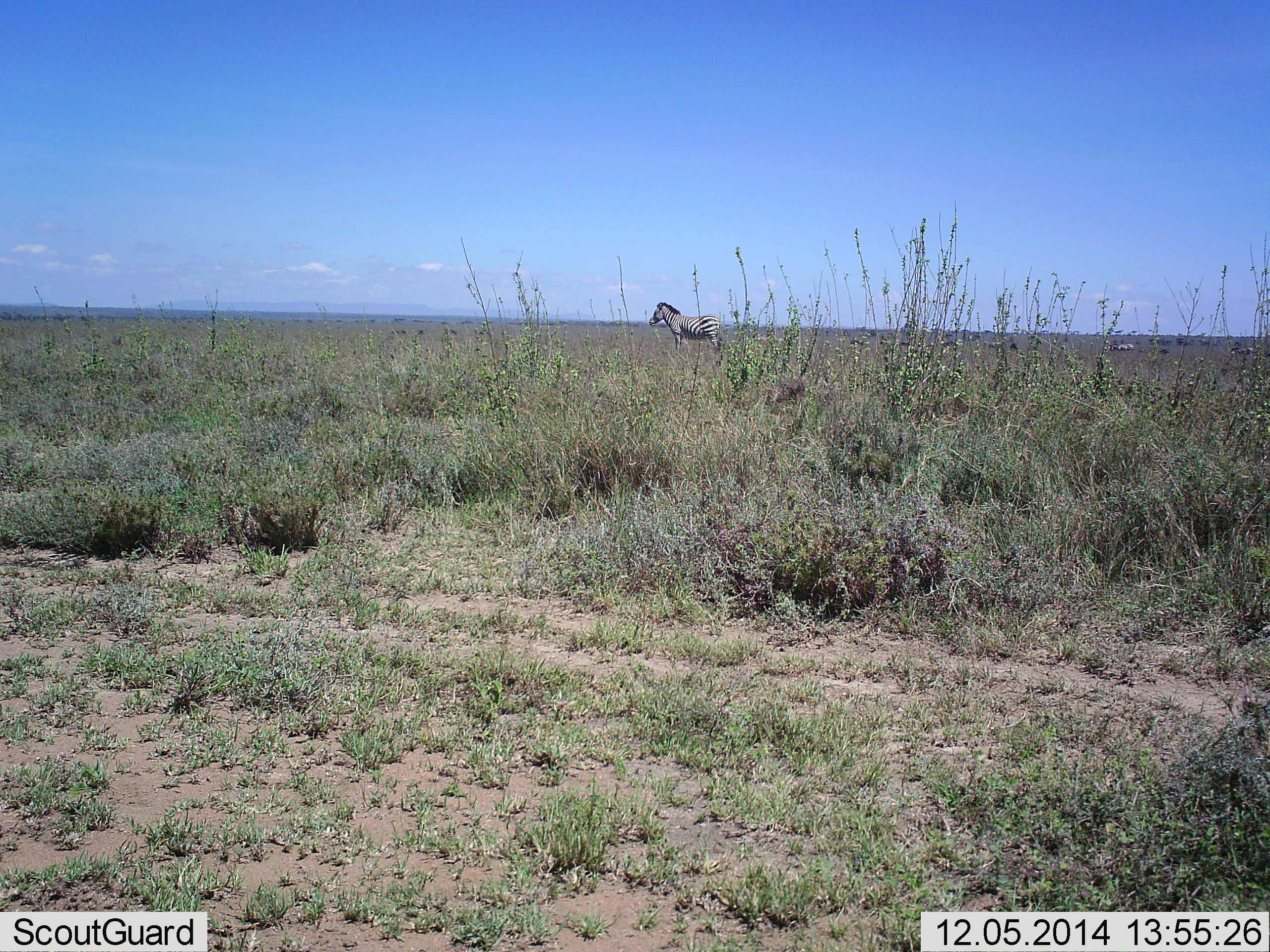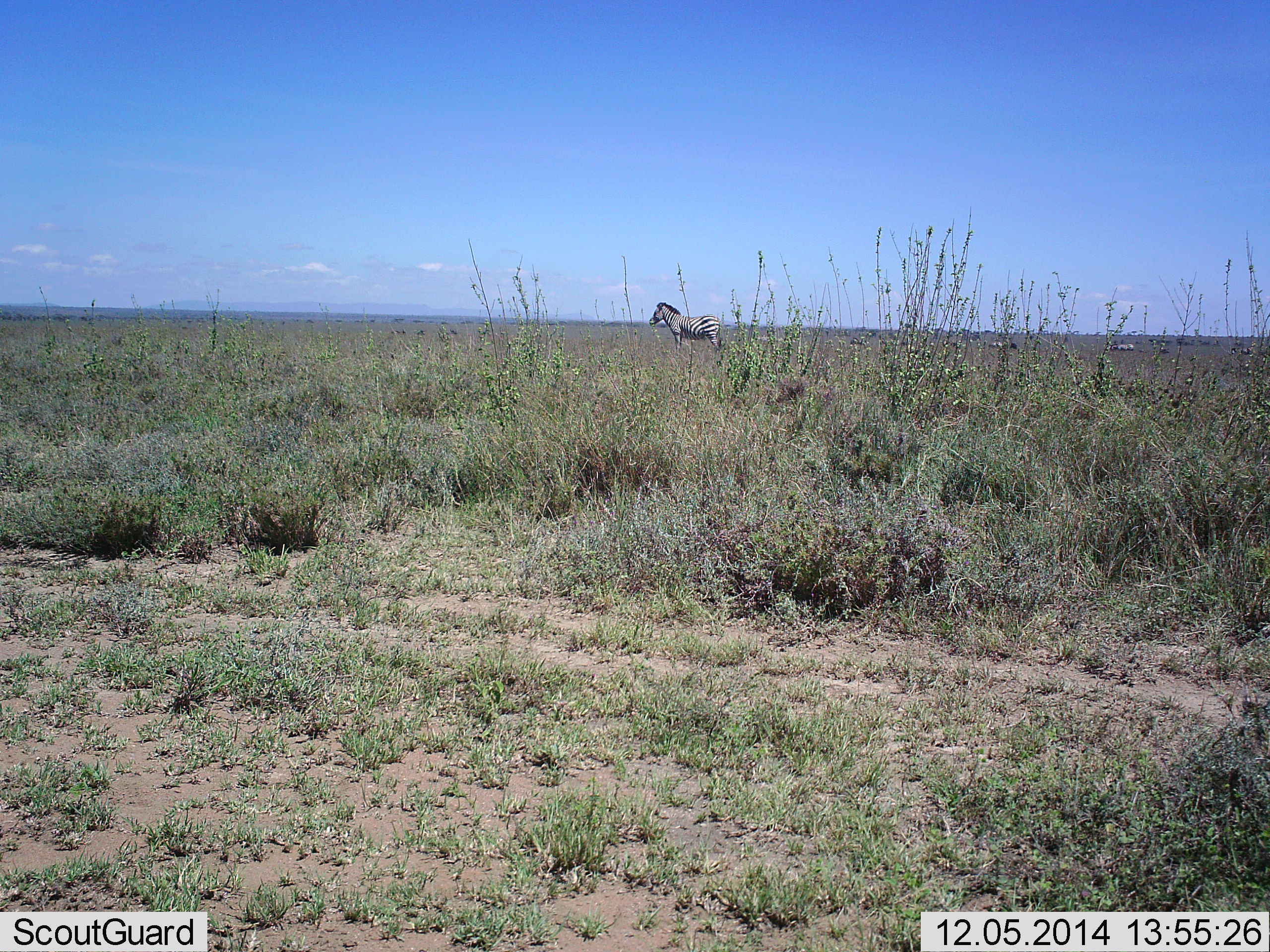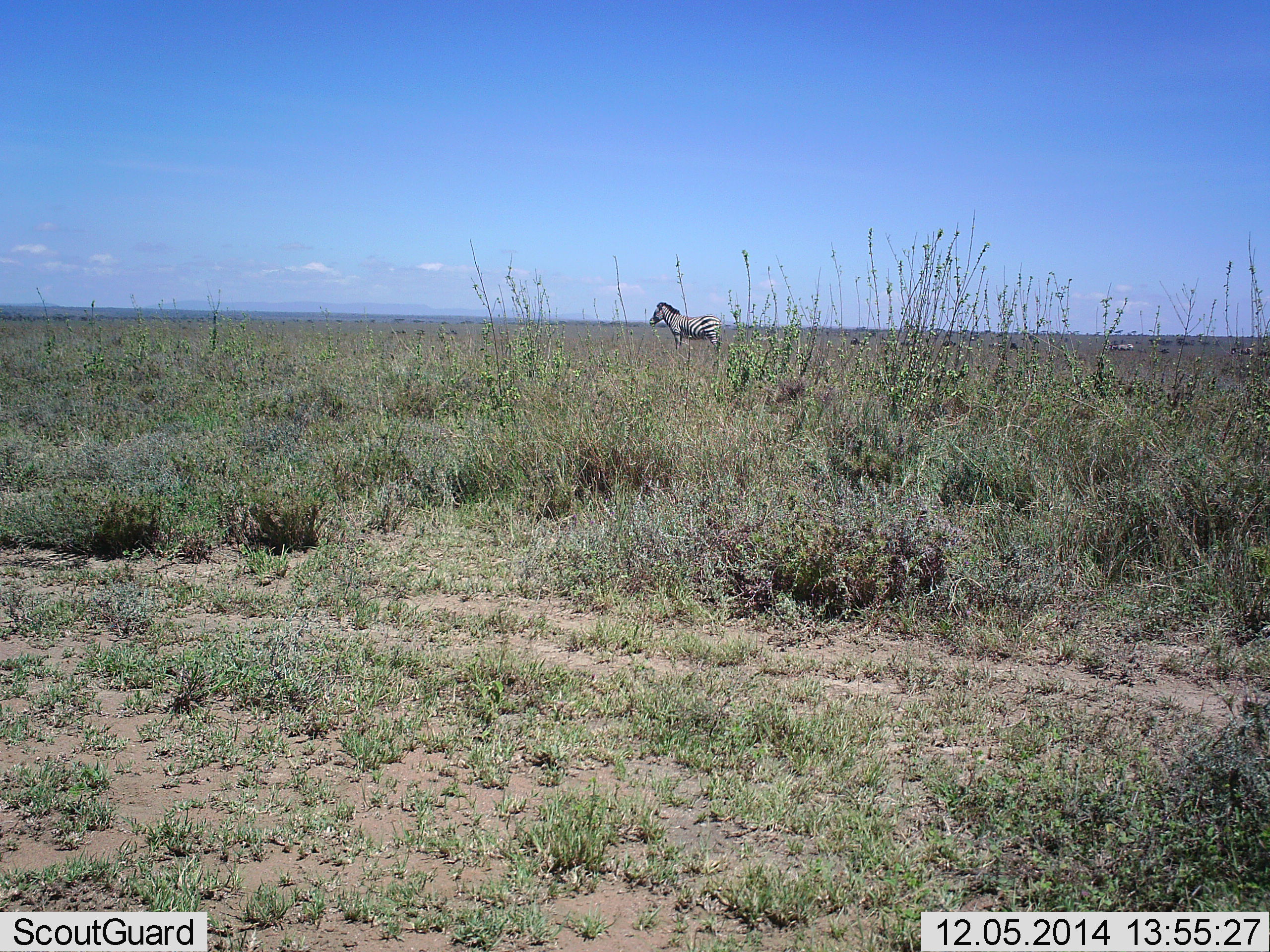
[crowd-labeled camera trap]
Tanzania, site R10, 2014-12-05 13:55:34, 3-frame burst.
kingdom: Animalia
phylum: Chordata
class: Mammalia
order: Perissodactyla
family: Equidae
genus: Equus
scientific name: Equus quagga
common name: plains zebra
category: zebra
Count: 1.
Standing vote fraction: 100%.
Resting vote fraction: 10%.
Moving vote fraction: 10%.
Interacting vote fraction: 10%.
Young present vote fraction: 0%.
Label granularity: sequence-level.